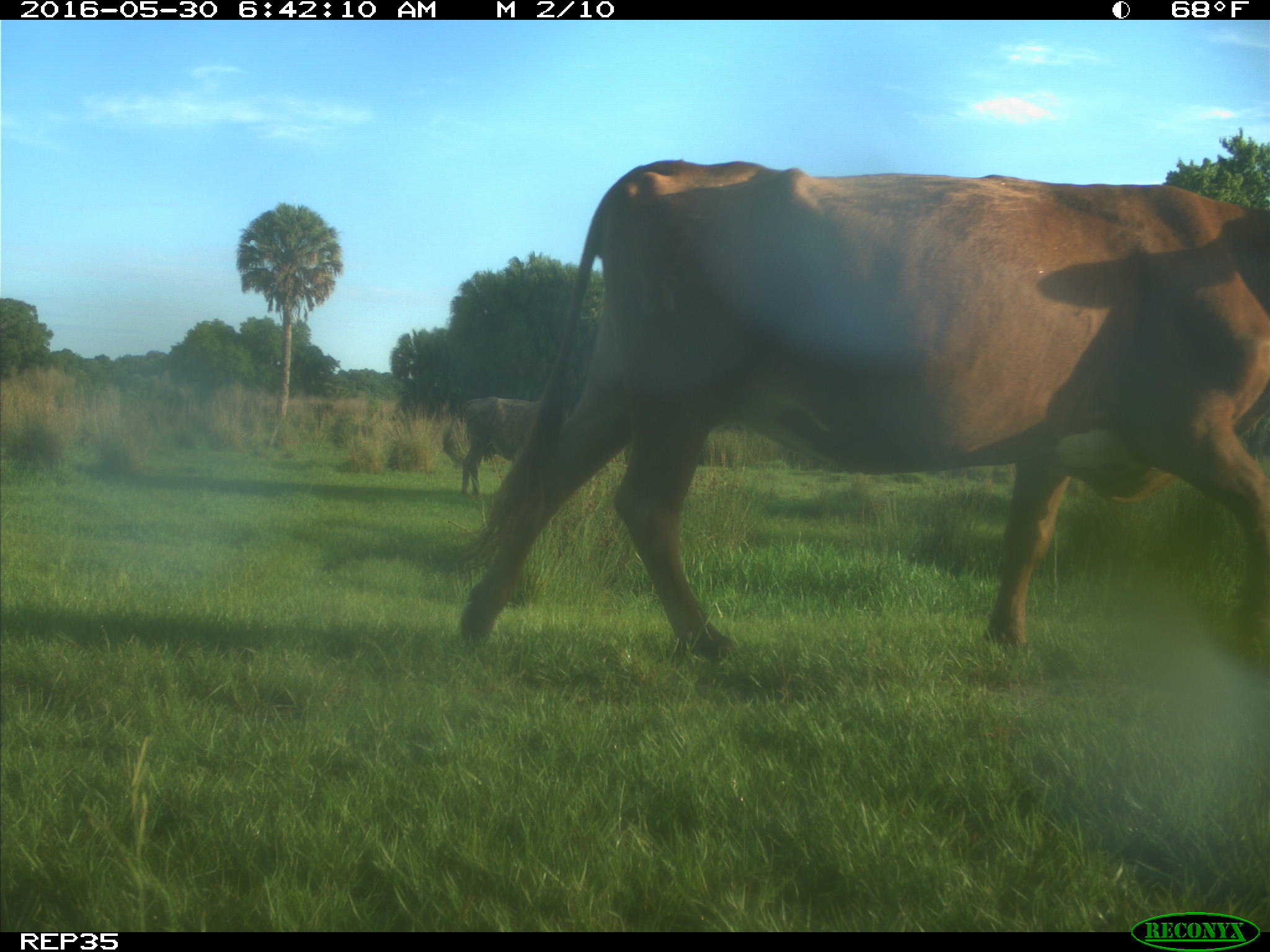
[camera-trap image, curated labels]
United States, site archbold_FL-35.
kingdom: Animalia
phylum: Chordata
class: Mammalia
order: Artiodactyla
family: Bovidae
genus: Bos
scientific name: Bos taurus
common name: domestic cow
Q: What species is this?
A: Bos taurus (domestic cow).